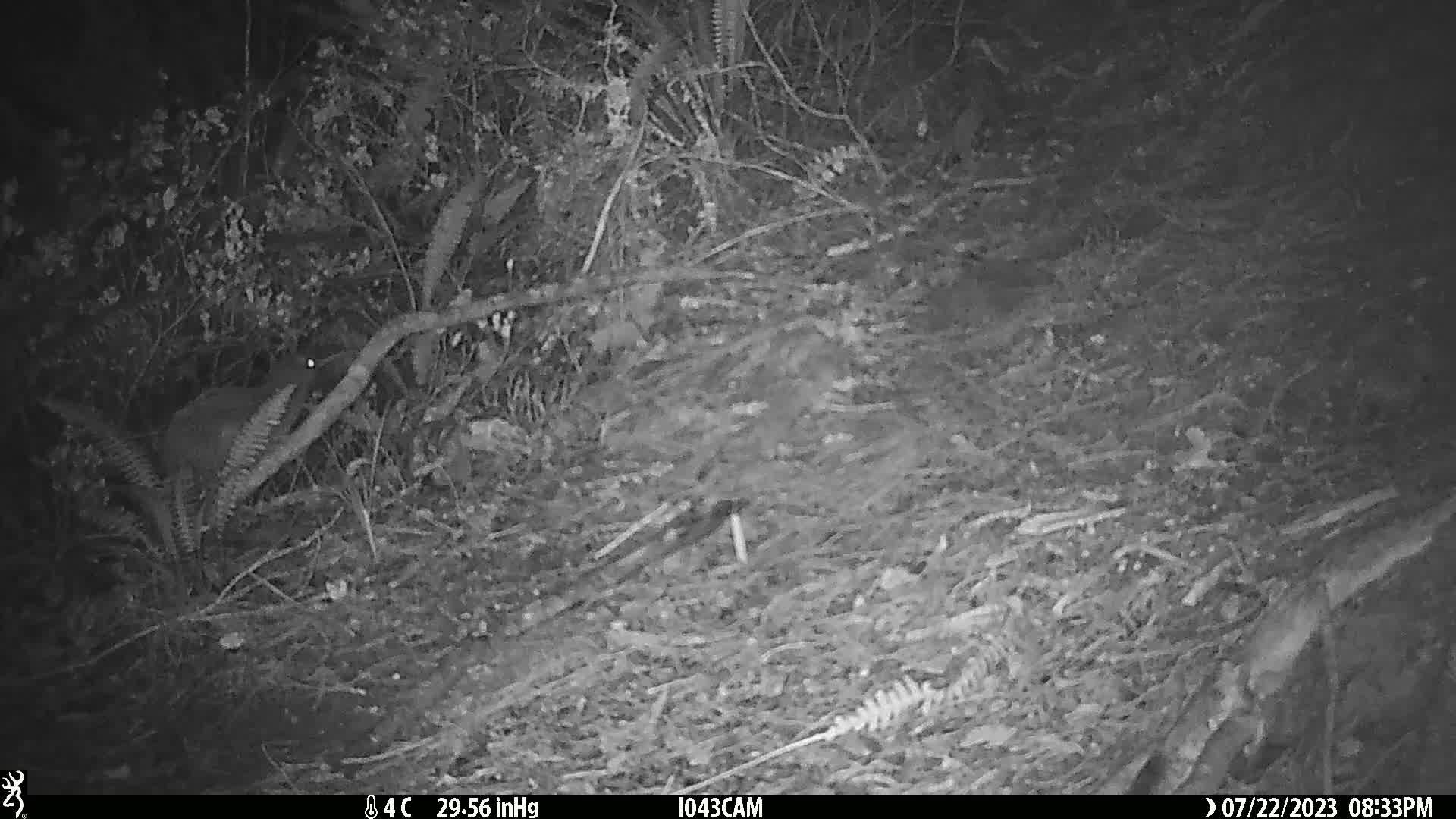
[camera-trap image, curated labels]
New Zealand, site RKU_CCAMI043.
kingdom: Animalia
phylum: Chordata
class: Aves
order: Apterygiformes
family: Apterygidae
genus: Apteryx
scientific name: Apteryx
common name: kiwi